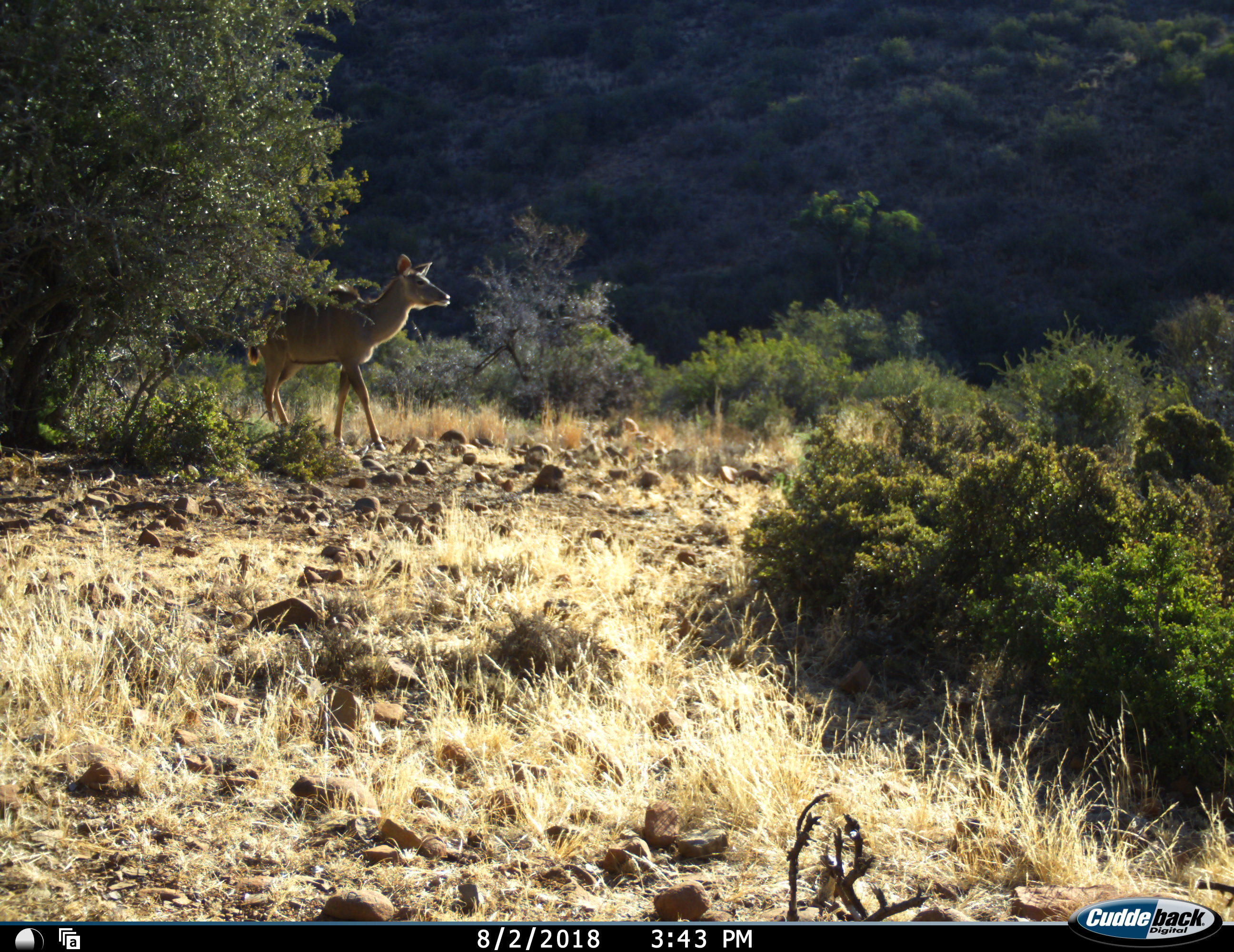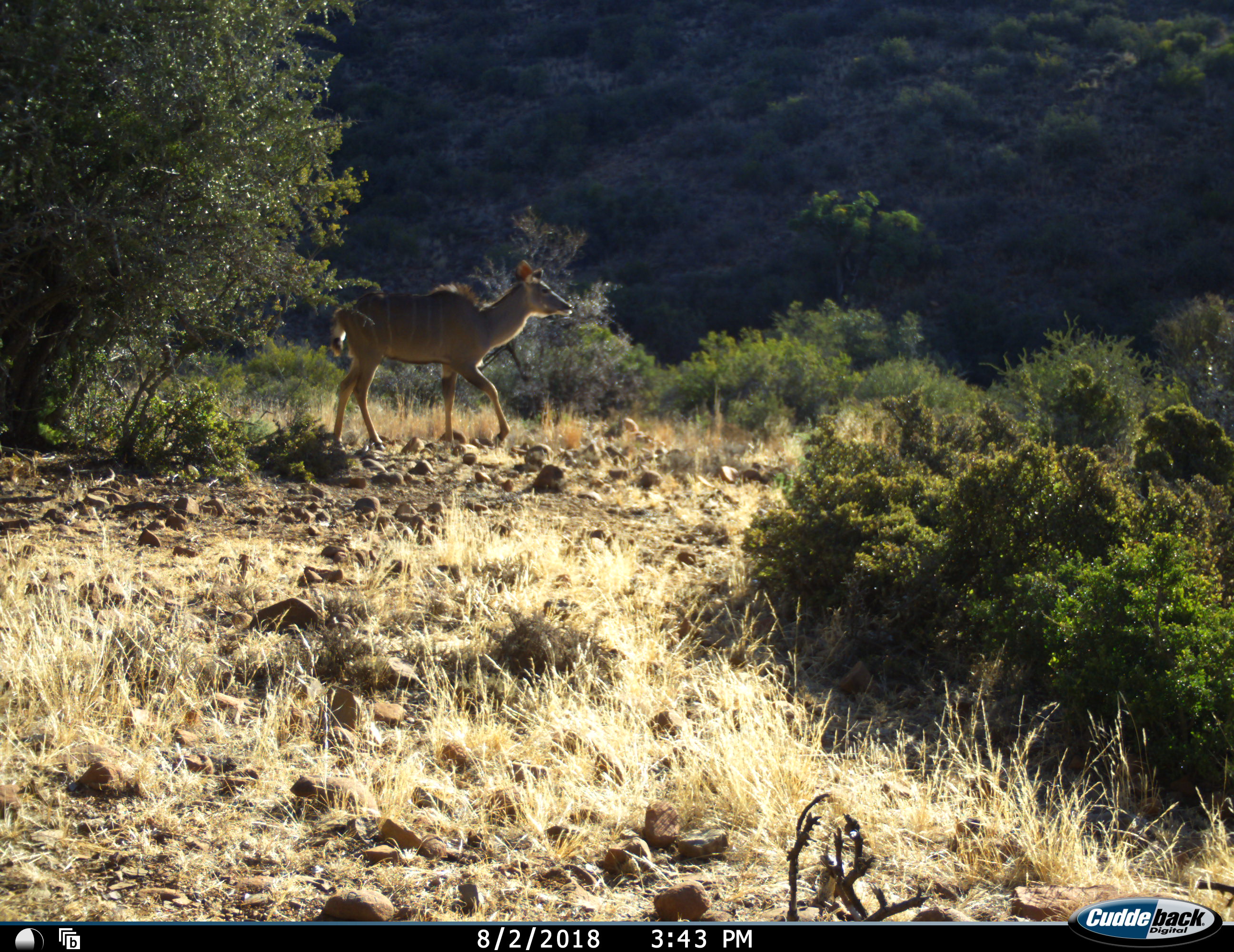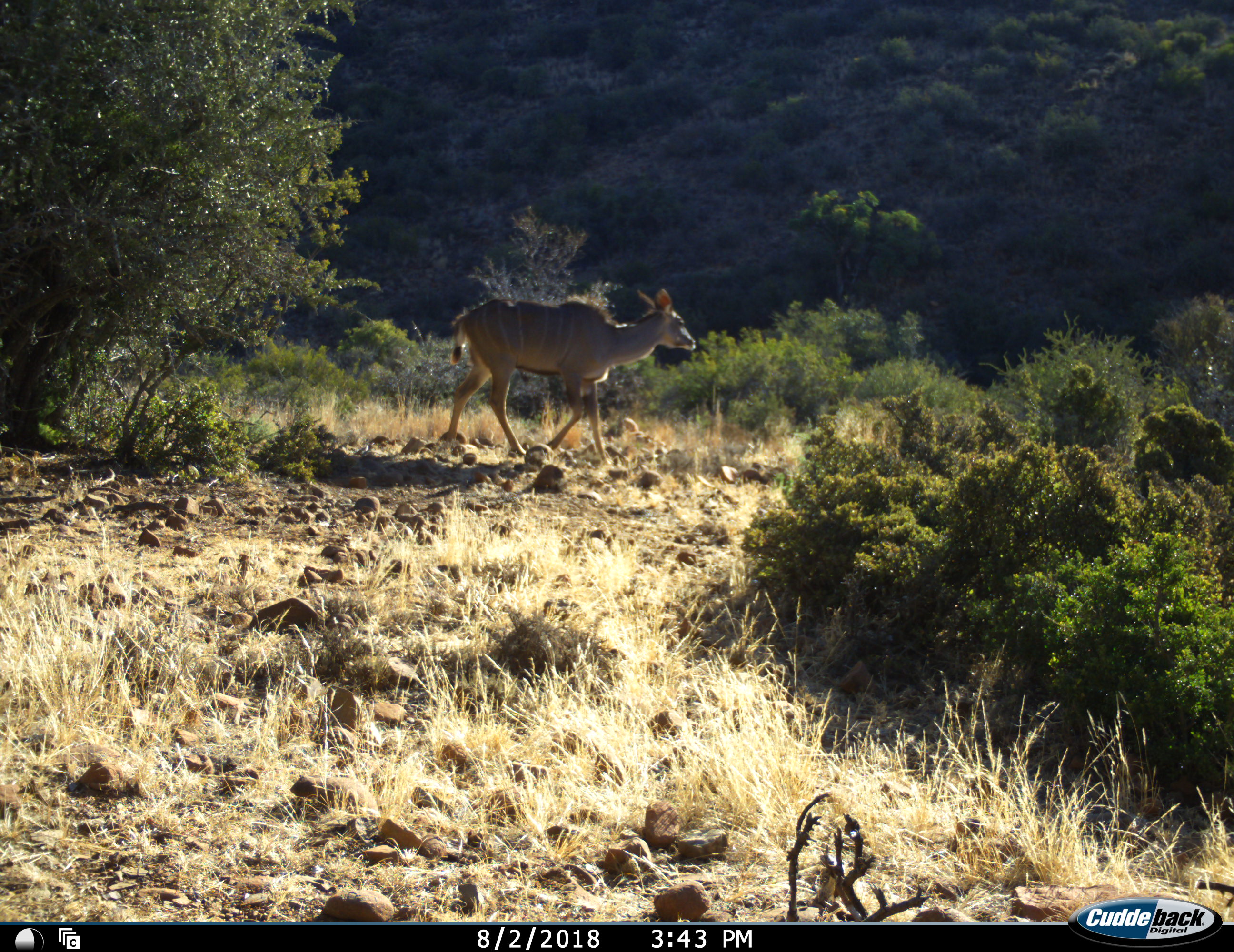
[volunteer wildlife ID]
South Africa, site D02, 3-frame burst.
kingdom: Animalia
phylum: Chordata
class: Mammalia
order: Artiodactyla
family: Bovidae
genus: Tragelaphus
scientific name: Tragelaphus strepsiceros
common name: greater kudu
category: kudu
Kudu (greater kudu) (Tragelaphus strepsiceros), count 1. Behavior (volunteer vote fractions): standing 11%, resting 0%, moving 100%, interacting 0%. Young present (vote fraction): 0%. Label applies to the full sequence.